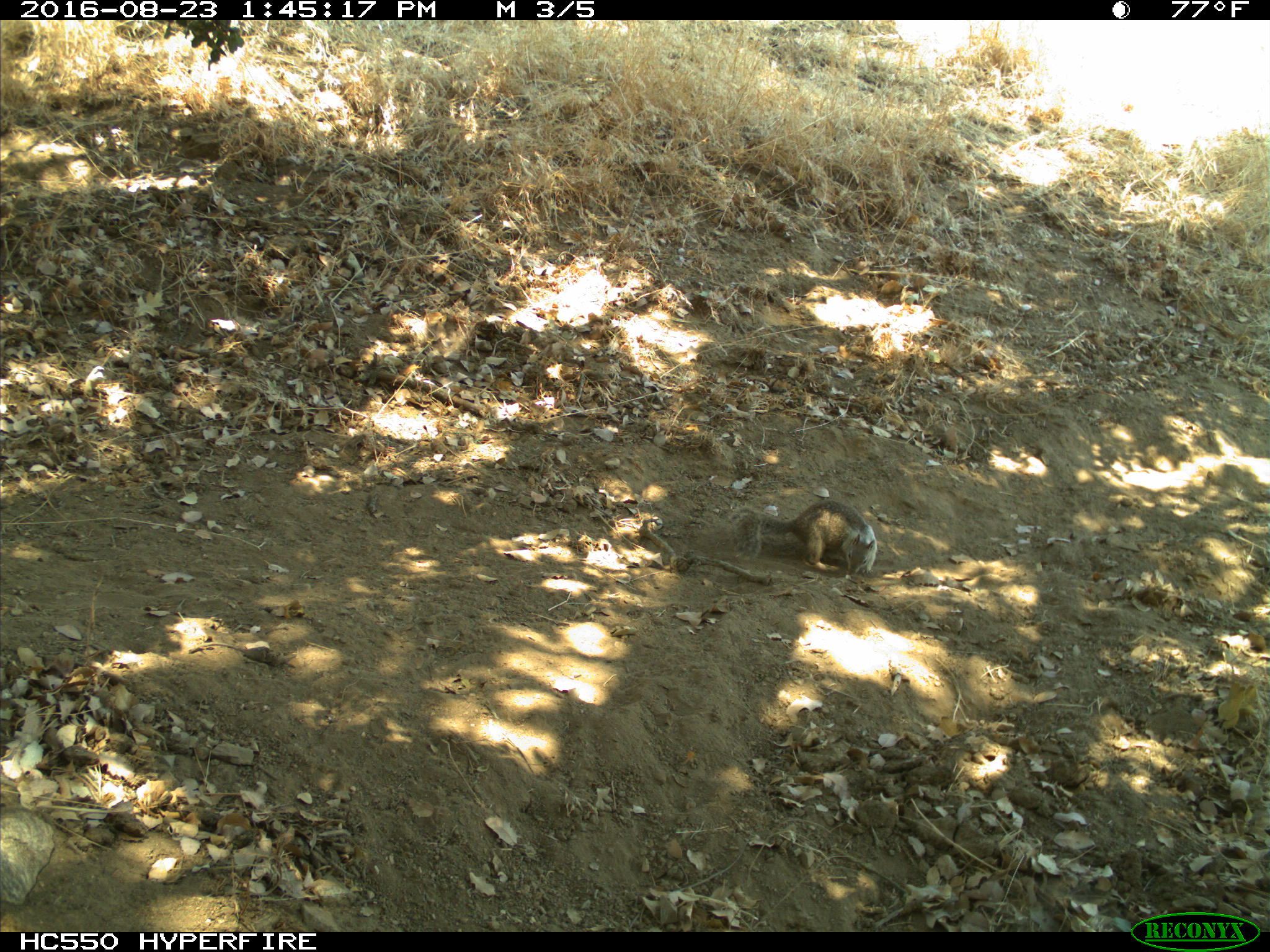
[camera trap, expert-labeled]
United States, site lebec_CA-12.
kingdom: Animalia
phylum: Chordata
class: Mammalia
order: Rodentia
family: Sciuridae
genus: Otospermophilus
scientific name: Otospermophilus beecheyi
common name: california ground squirrel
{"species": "Otospermophilus beecheyi (california ground squirrel)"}